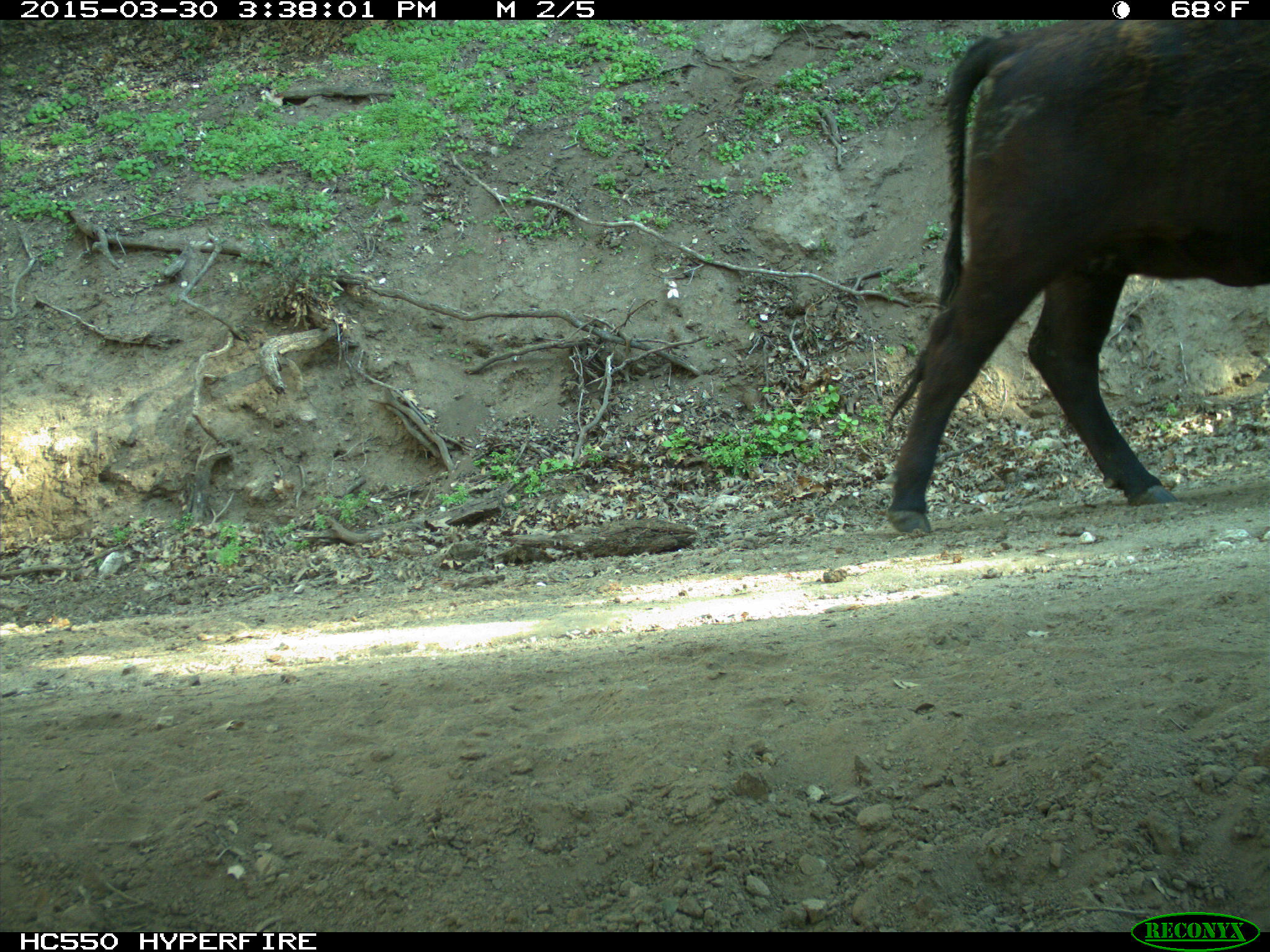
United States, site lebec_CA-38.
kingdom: Animalia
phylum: Chordata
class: Mammalia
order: Artiodactyla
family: Bovidae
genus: Bos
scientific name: Bos taurus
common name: domestic cow